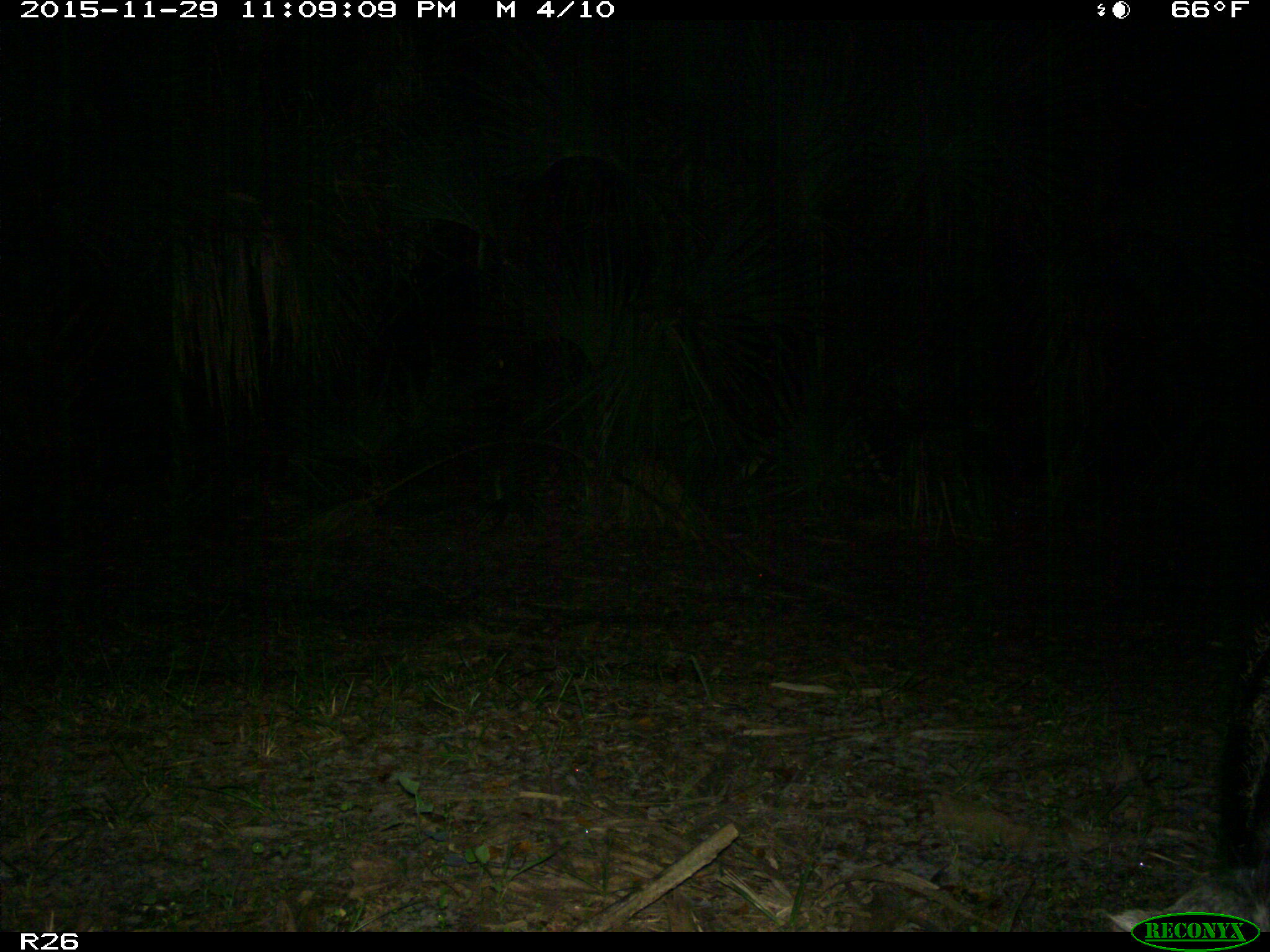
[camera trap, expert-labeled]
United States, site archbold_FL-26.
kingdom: Animalia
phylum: Chordata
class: Mammalia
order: Artiodactyla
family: Suidae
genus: Sus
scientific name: Sus scrofa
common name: wild boar